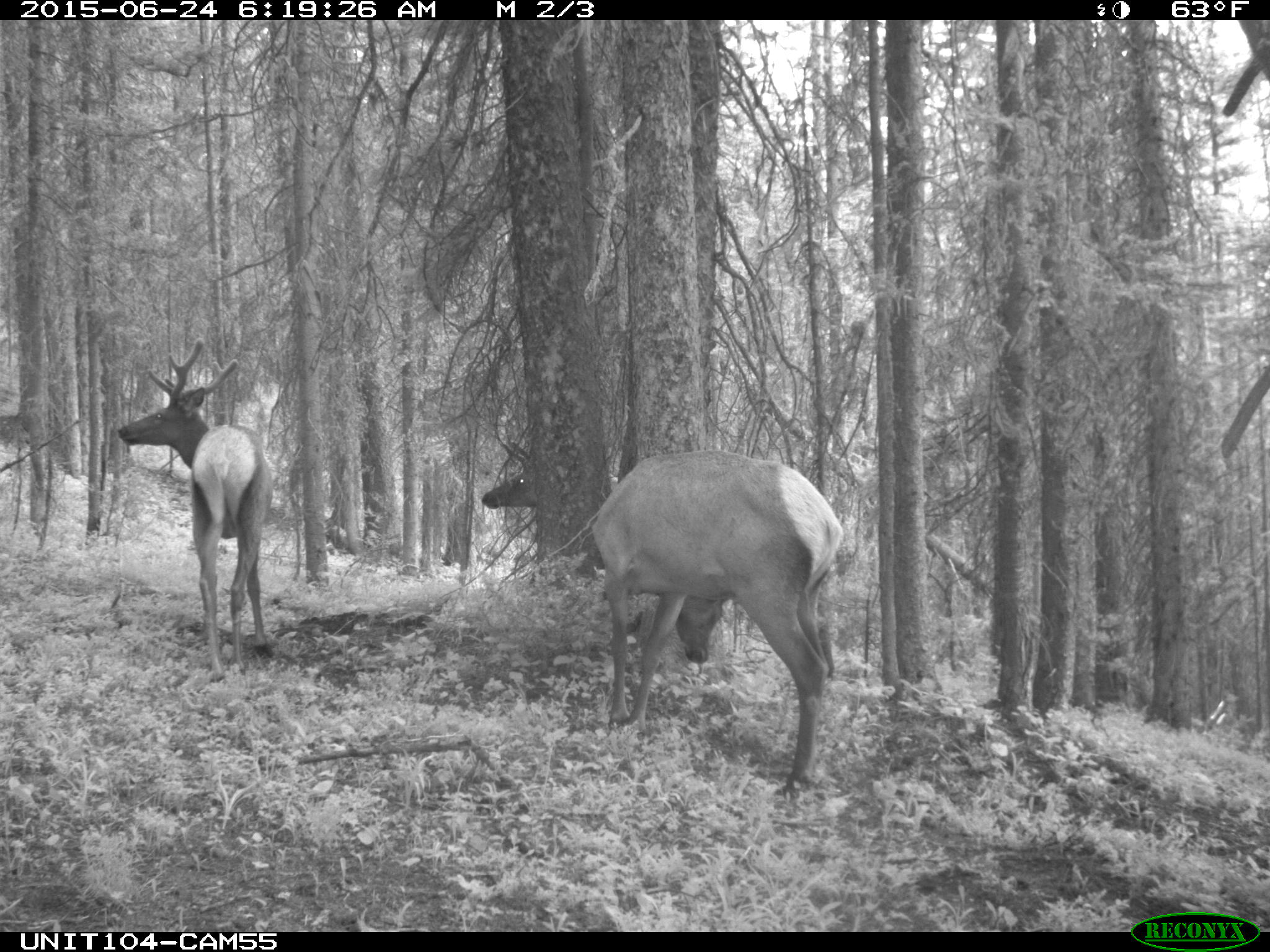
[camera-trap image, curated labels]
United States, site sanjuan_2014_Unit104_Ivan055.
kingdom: Animalia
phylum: Chordata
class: Mammalia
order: Artiodactyla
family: Cervidae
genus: Cervus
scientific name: Cervus elaphus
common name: red deer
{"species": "Cervus elaphus (red deer)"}